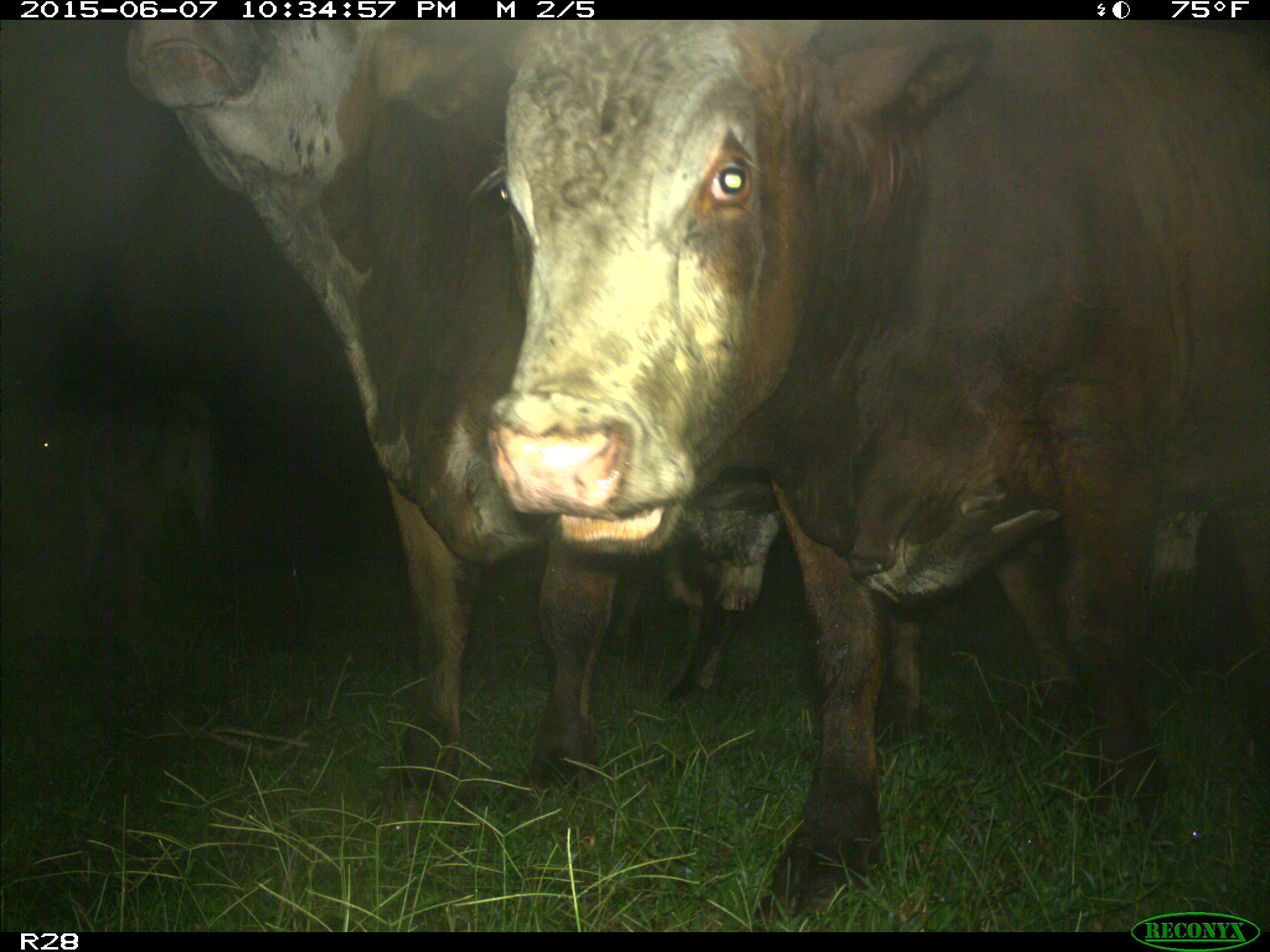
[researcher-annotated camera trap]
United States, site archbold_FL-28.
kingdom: Animalia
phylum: Chordata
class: Mammalia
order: Artiodactyla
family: Bovidae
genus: Bos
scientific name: Bos taurus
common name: domestic cow